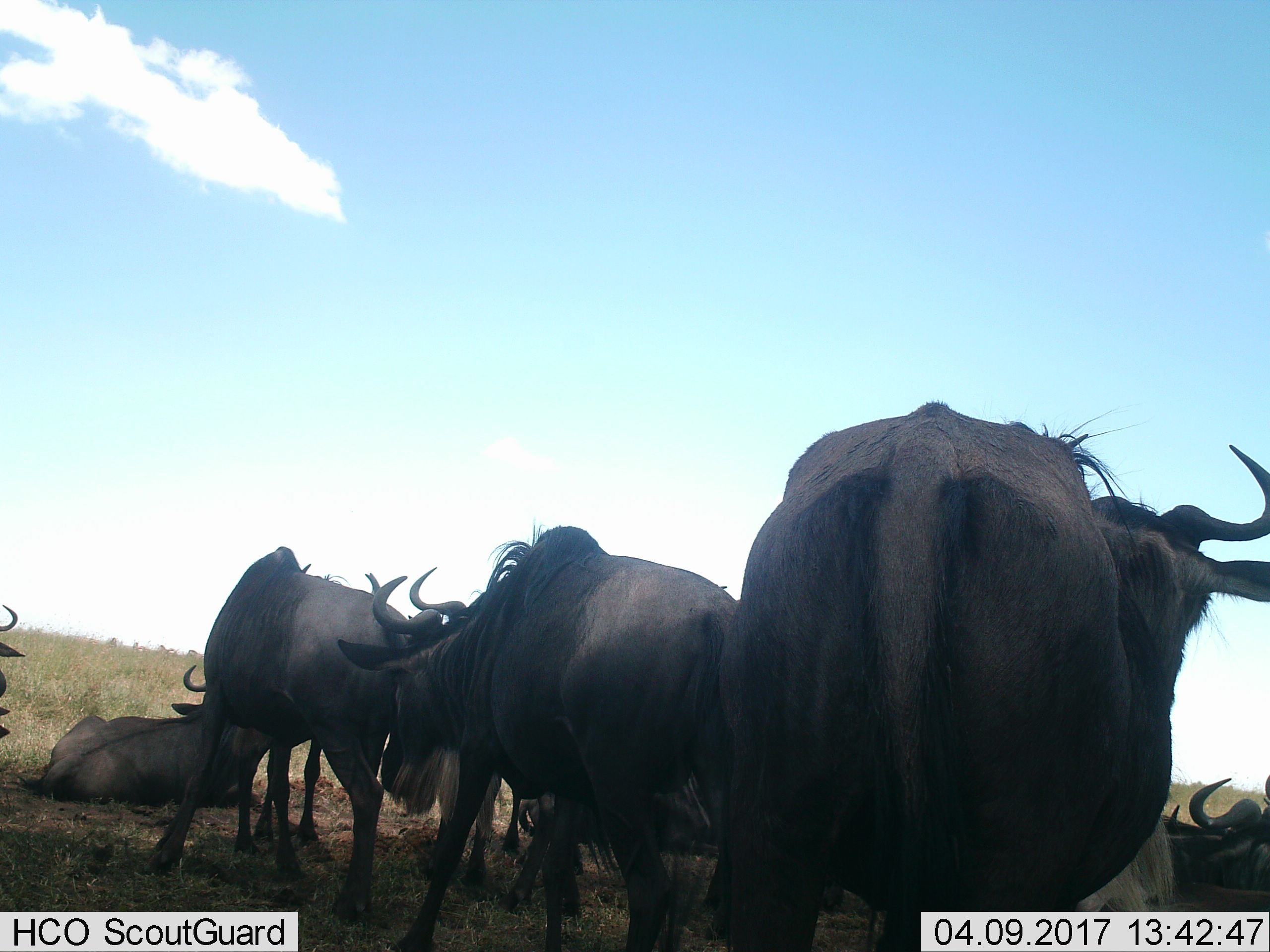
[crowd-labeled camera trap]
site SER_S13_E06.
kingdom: Animalia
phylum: Chordata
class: Mammalia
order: Artiodactyla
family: Bovidae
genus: Connochaetes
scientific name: Connochaetes taurinus taurinus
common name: blue wildebeest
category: wildebeestblue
Wildebeestblue (blue wildebeest) (Connochaetes taurinus taurinus), count 7. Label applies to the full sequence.